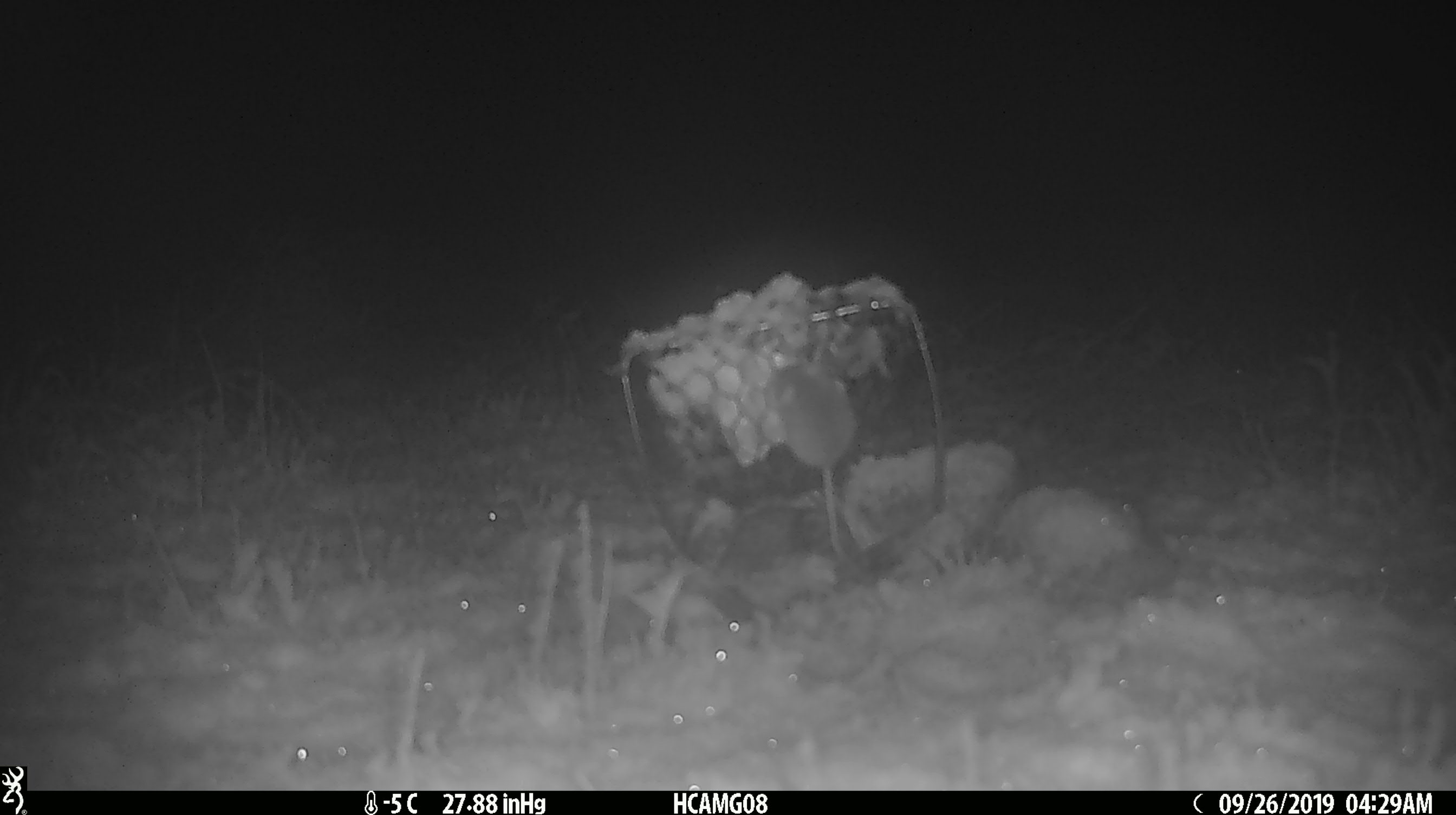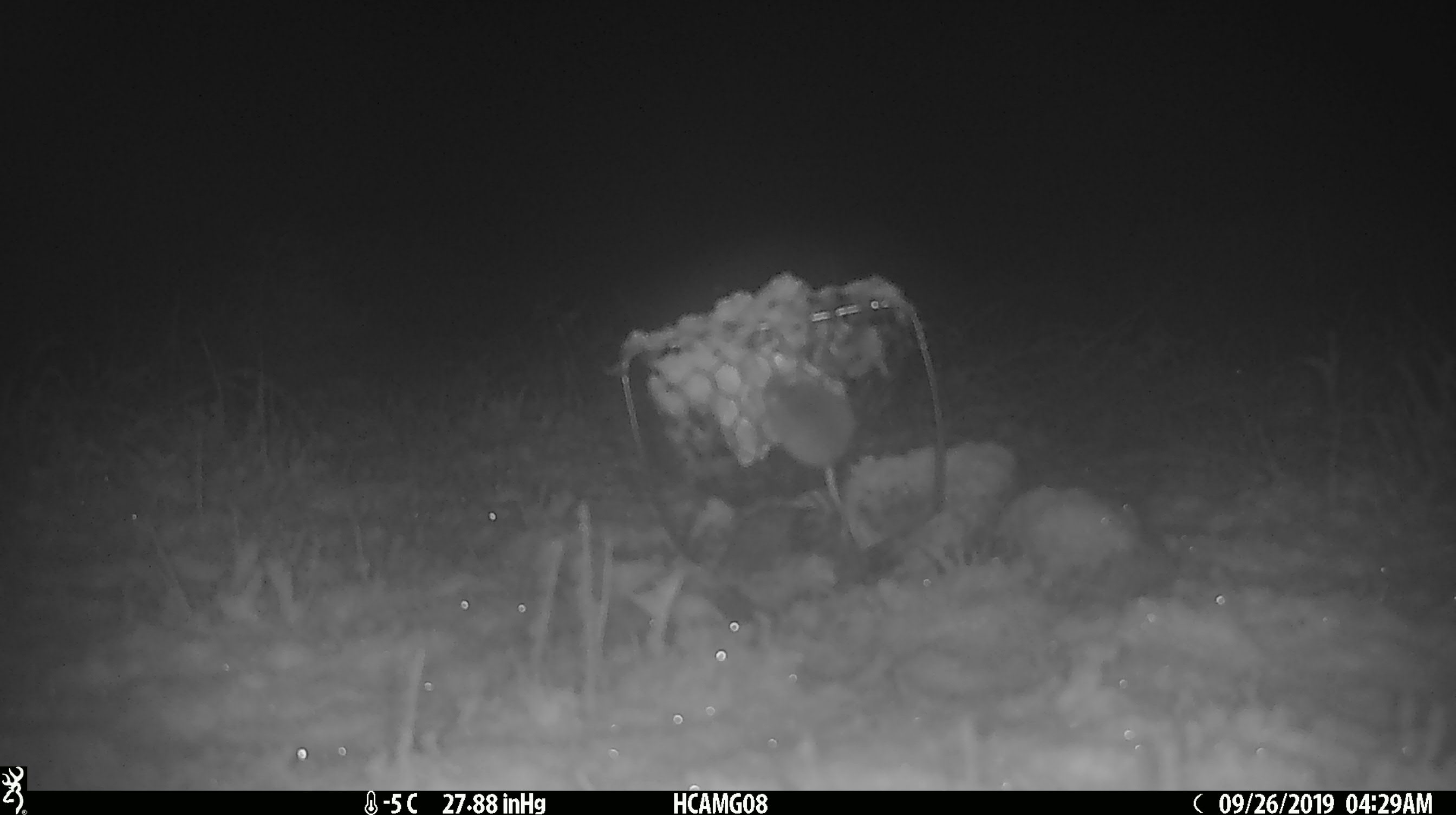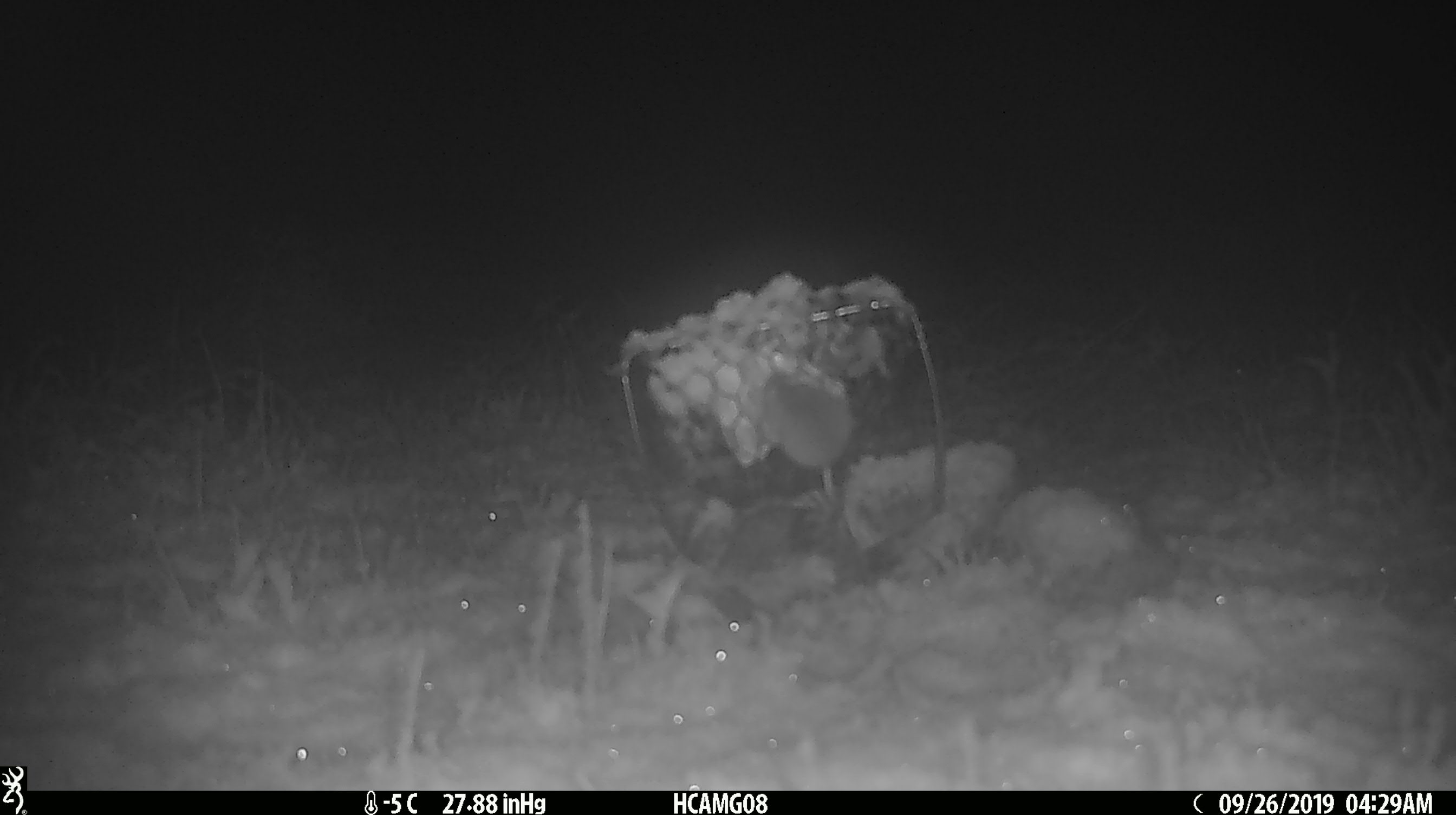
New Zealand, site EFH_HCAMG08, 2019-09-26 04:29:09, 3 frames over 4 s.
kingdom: Animalia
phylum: Chordata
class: Mammalia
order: Rodentia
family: Muridae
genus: Mus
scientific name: Mus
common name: mouse